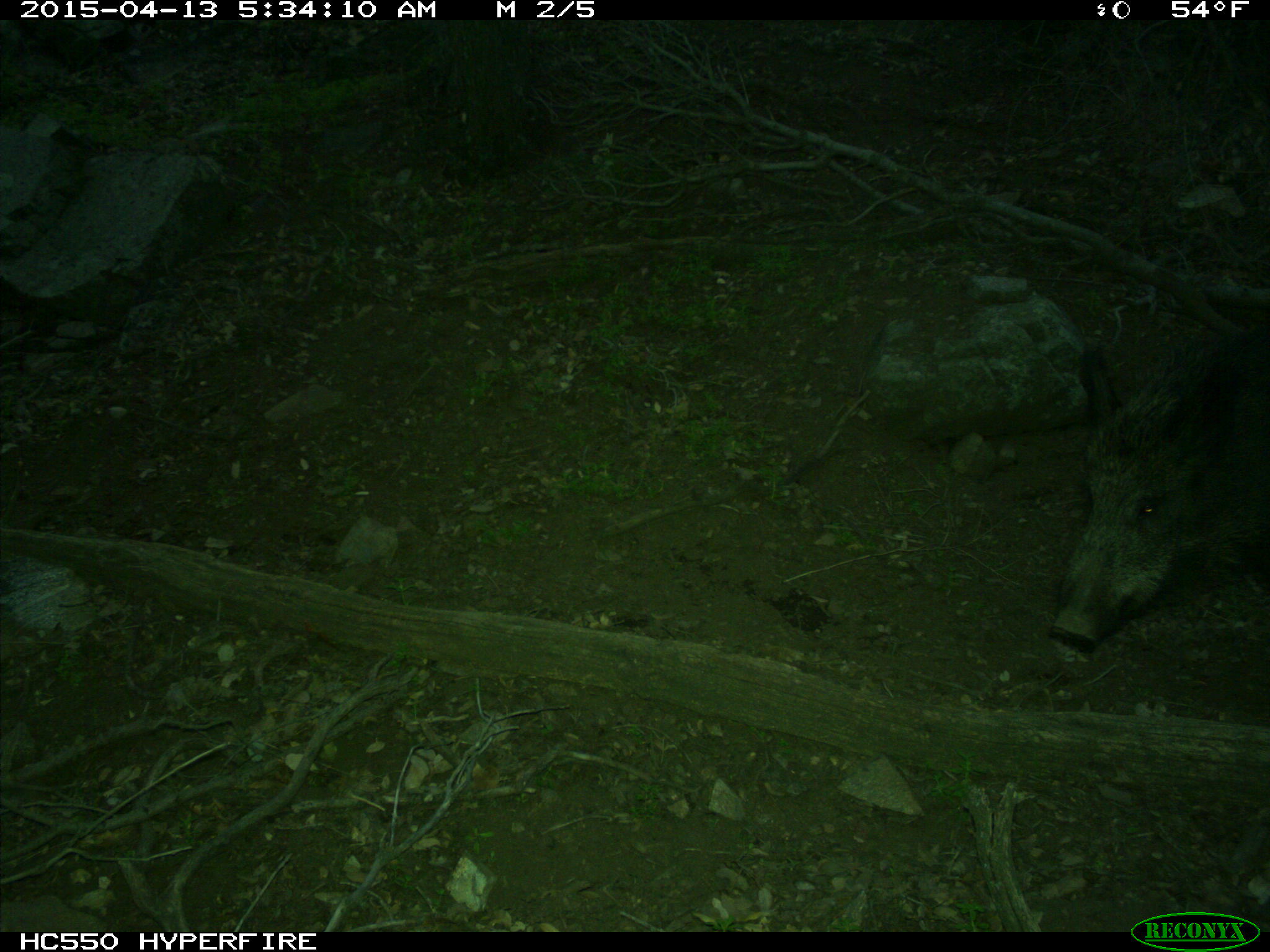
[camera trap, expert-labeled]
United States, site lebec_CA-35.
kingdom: Animalia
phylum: Chordata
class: Mammalia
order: Artiodactyla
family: Suidae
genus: Sus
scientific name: Sus scrofa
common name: wild boar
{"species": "Sus scrofa (wild boar)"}